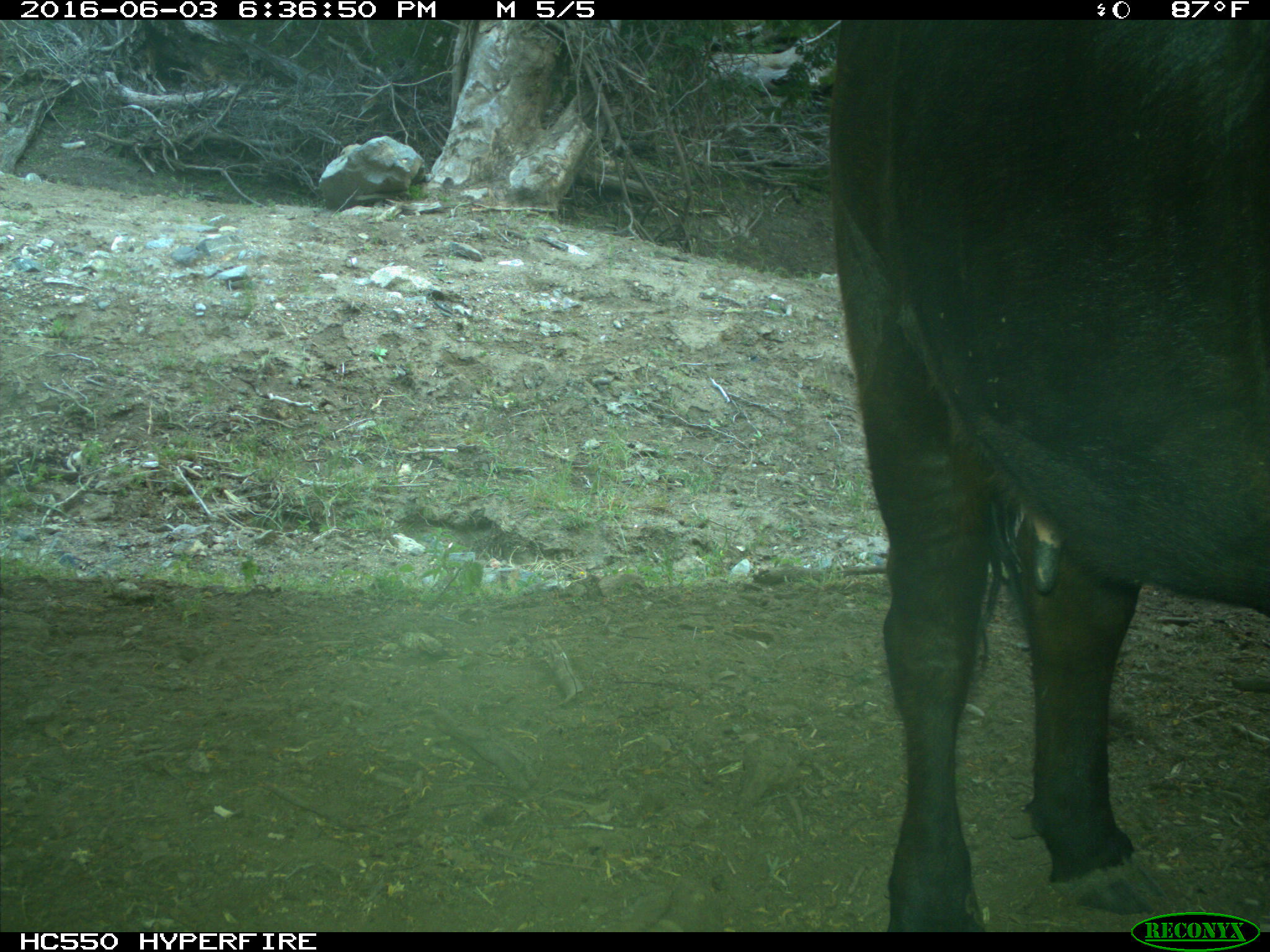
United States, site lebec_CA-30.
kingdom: Animalia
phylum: Chordata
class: Mammalia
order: Artiodactyla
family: Bovidae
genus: Bos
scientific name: Bos taurus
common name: domestic cow